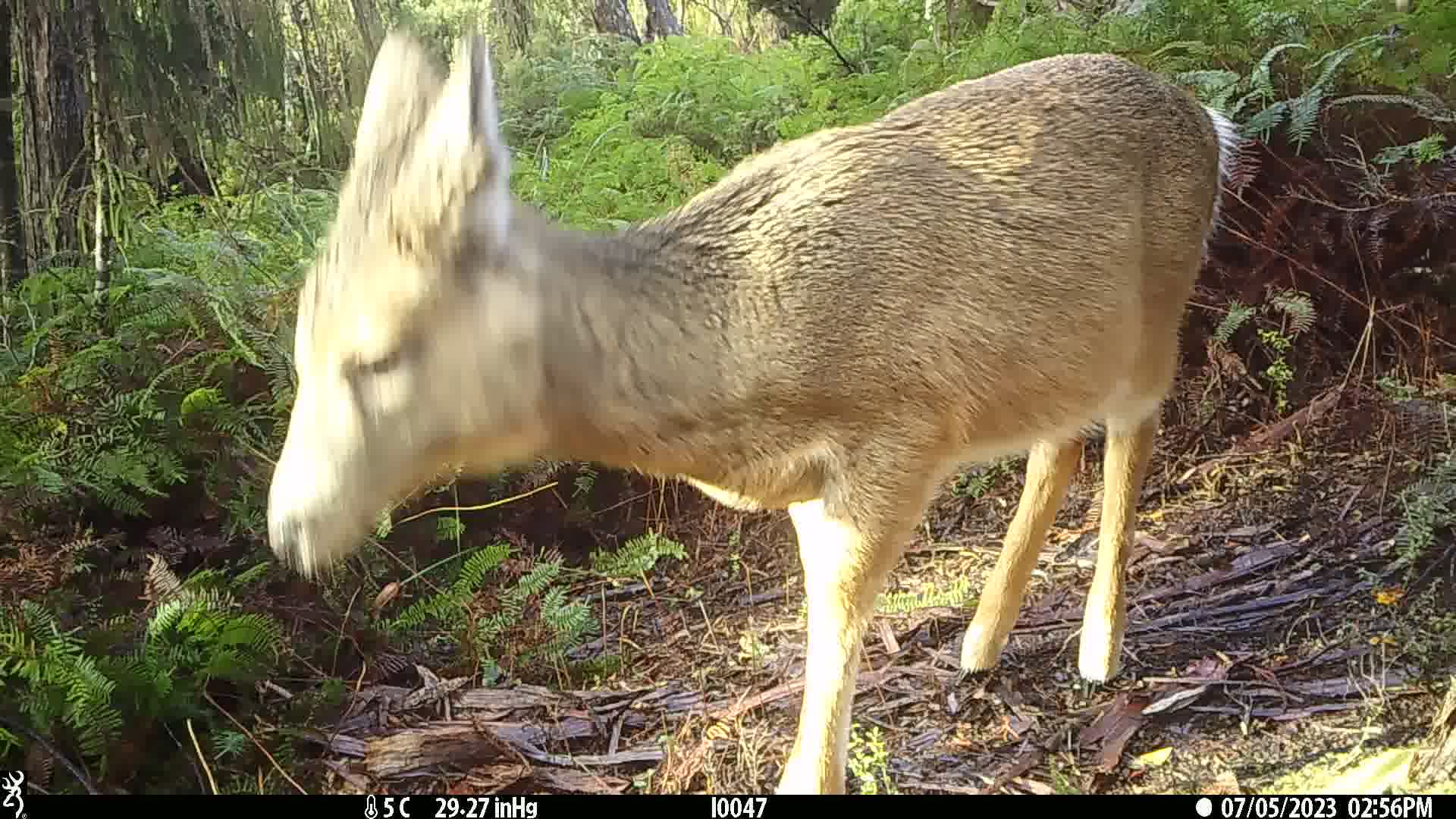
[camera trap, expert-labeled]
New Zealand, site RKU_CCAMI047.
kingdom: Animalia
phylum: Chordata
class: Mammalia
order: Artiodactyla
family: Cervidae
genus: Odocoileus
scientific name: Odocoileus virginianus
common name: white-tailed deer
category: white tailed deer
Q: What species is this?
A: White tailed deer (white-tailed deer) (Odocoileus virginianus).